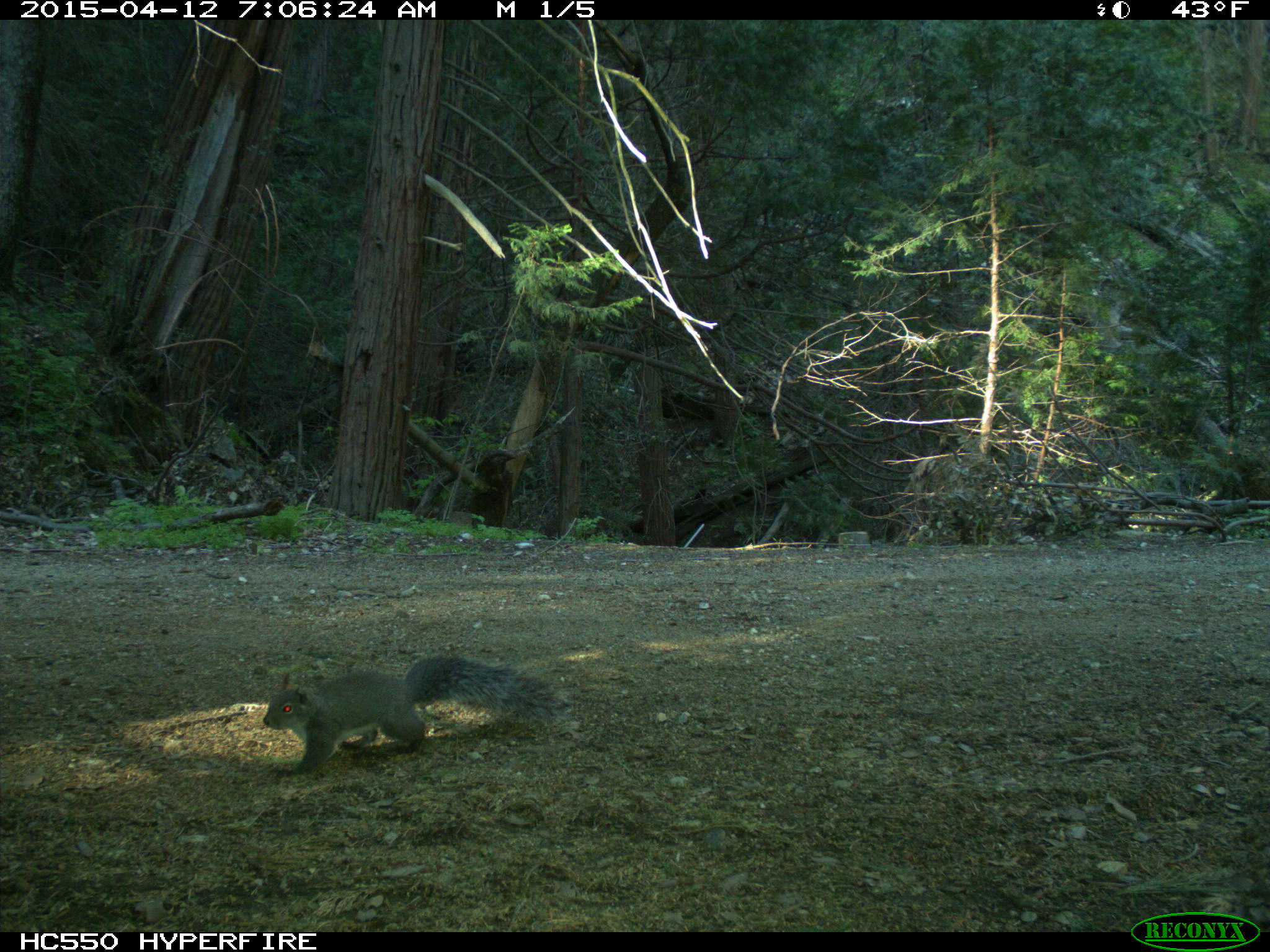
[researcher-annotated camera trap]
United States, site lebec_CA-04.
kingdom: Animalia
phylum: Chordata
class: Mammalia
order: Rodentia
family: Sciuridae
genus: Sciurus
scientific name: Sciurus carolinensis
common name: eastern gray squirrel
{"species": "Sciurus carolinensis (eastern gray squirrel)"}